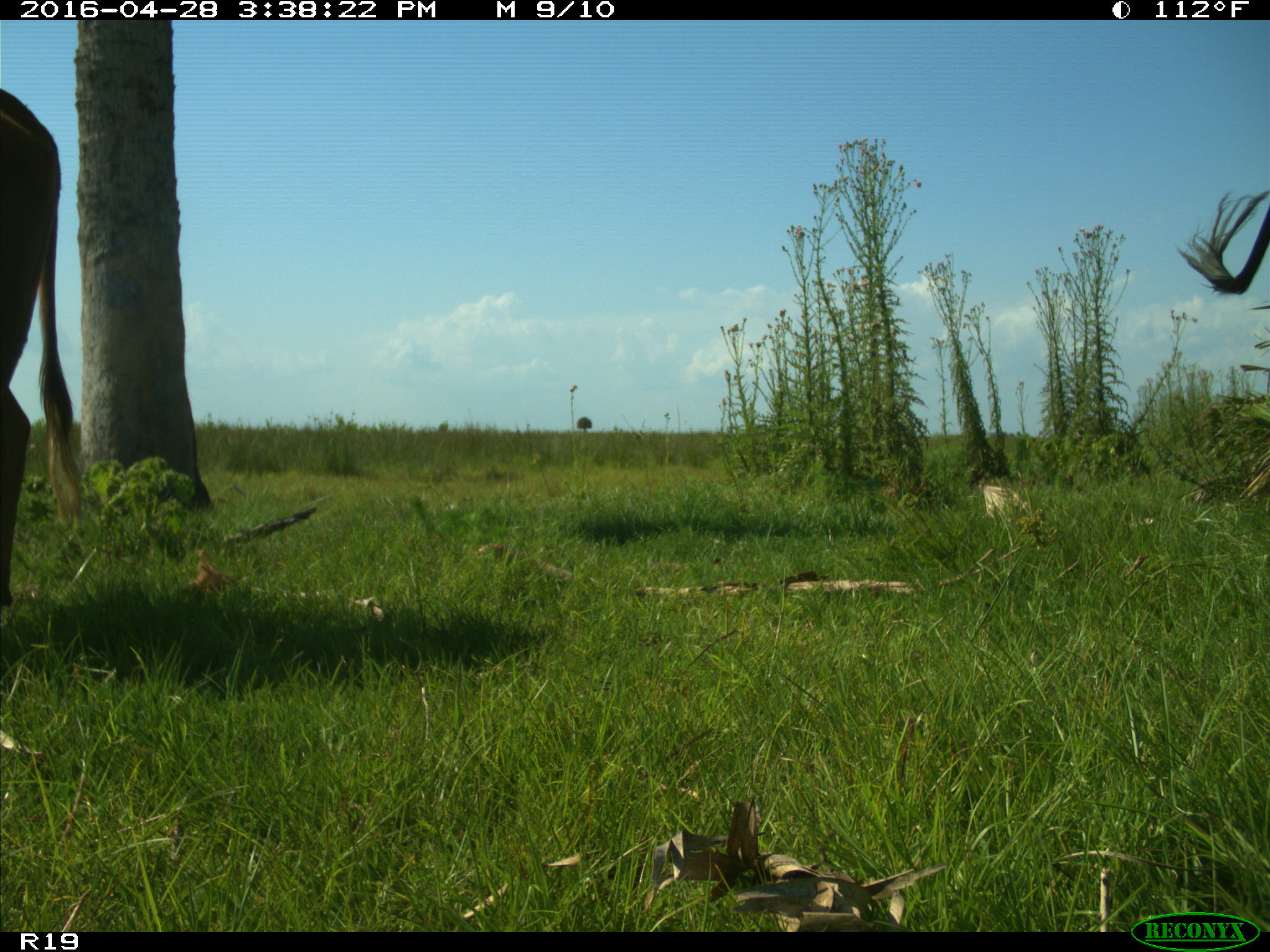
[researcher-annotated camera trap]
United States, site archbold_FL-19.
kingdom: Animalia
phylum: Chordata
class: Mammalia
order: Artiodactyla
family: Bovidae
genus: Bos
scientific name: Bos taurus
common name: domestic cow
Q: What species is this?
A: Bos taurus (domestic cow).